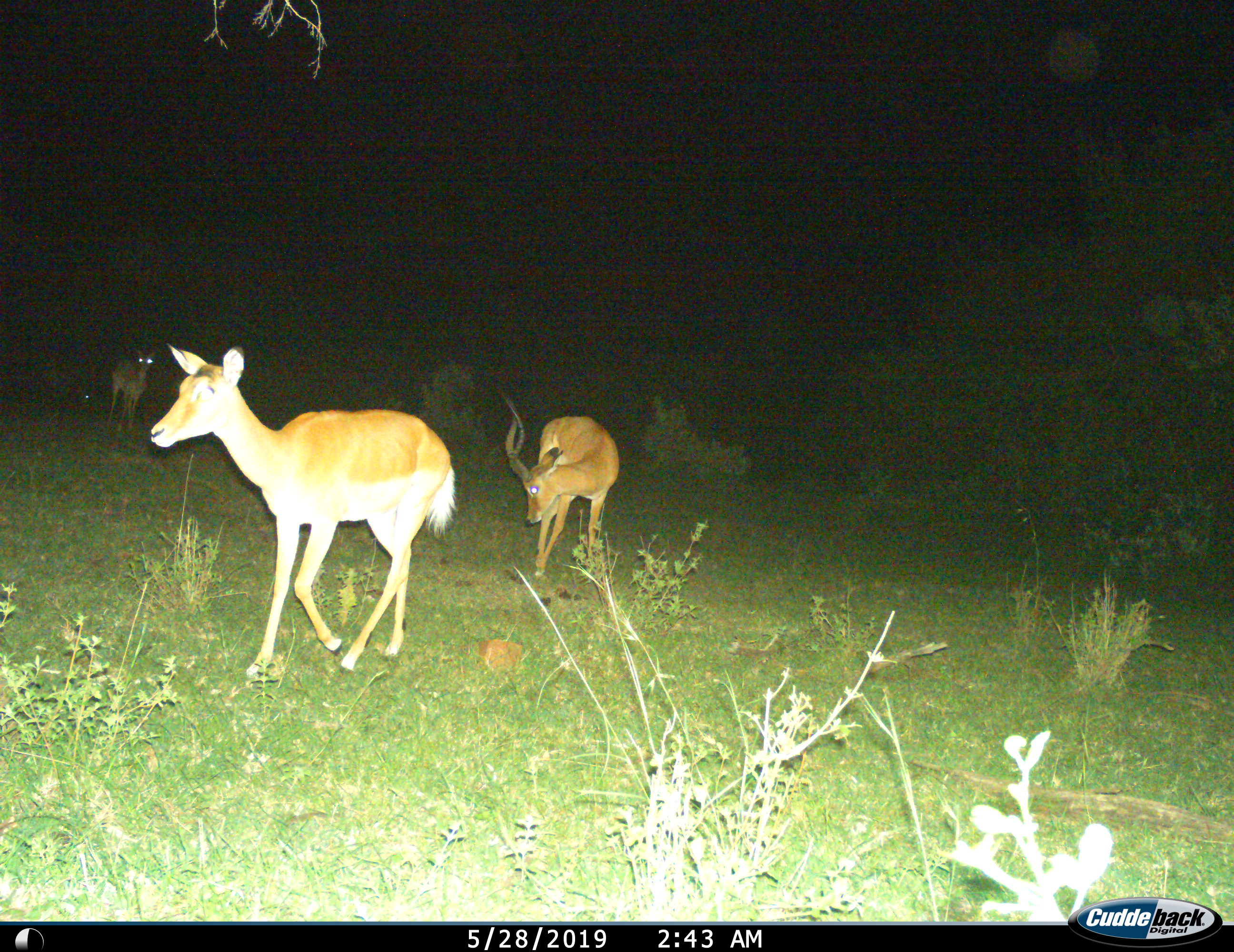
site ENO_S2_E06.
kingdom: Animalia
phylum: Chordata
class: Mammalia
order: Artiodactyla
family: Bovidae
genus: Aepyceros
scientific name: Aepyceros melampus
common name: impala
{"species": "impala (Aepyceros melampus)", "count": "4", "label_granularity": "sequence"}